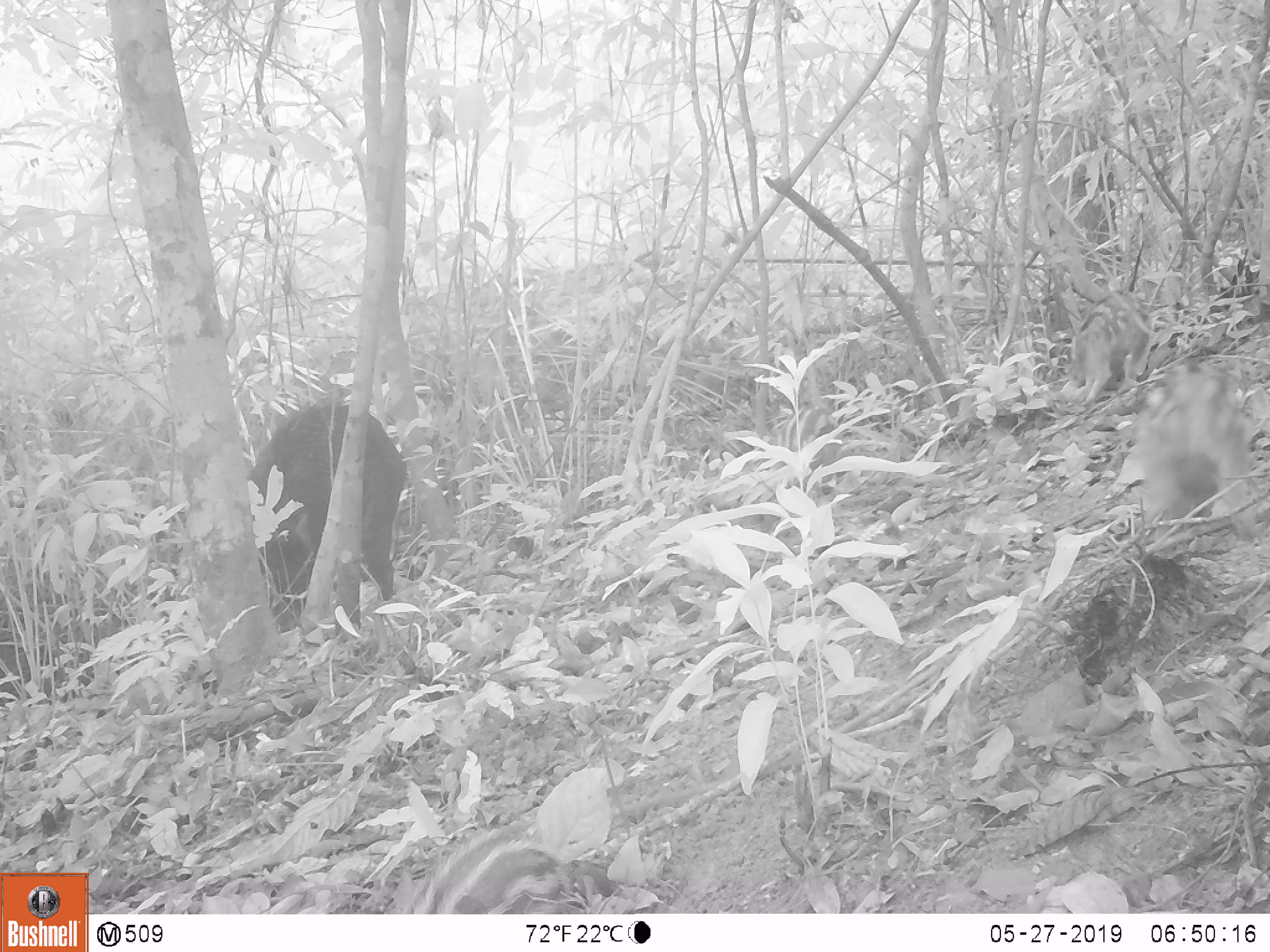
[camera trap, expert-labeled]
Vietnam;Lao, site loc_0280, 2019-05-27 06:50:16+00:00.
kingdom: Animalia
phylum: Chordata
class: Mammalia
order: Artiodactyla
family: Suidae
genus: Sus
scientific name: Sus scrofa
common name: eurasian wild pig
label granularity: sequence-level